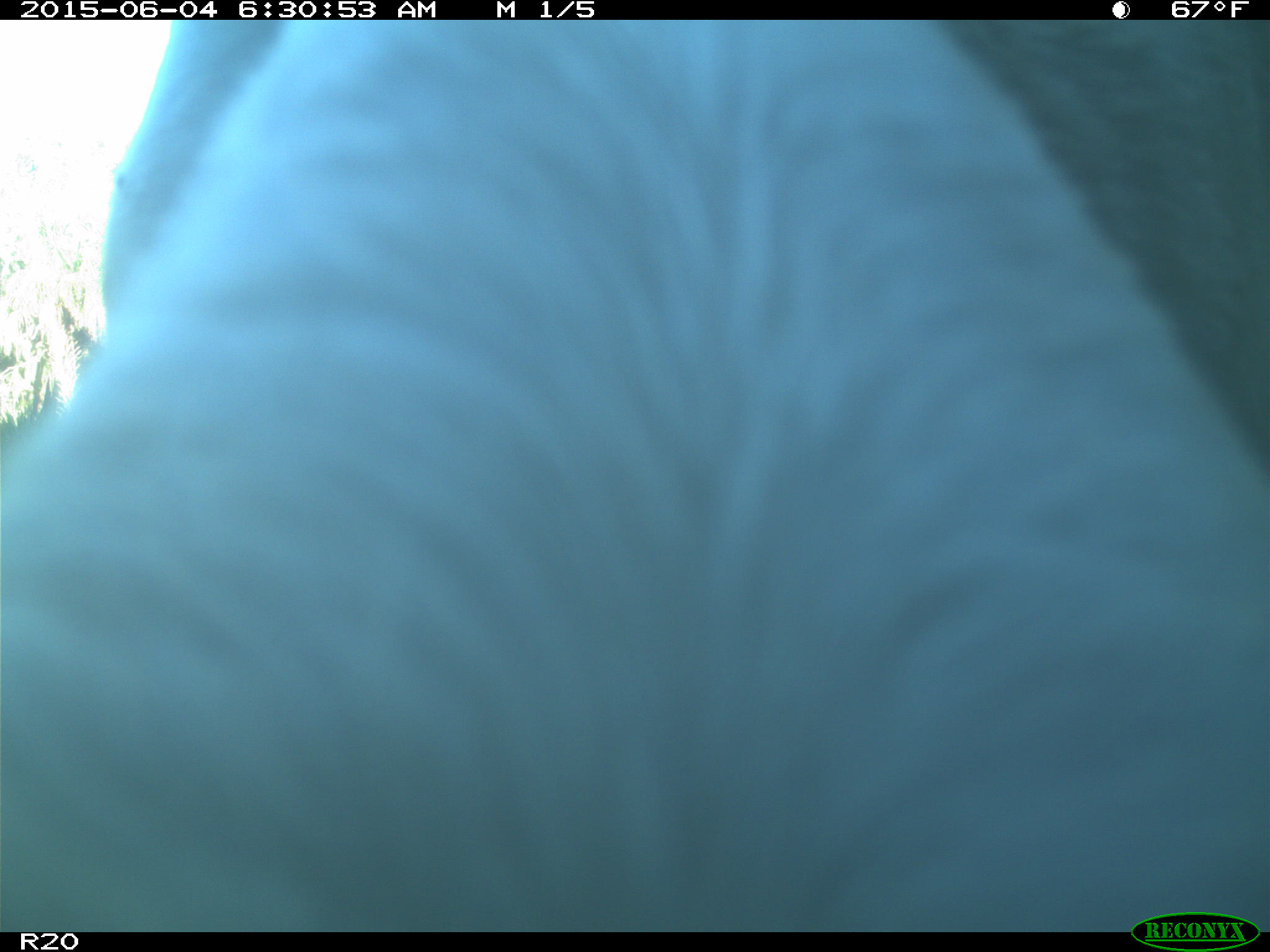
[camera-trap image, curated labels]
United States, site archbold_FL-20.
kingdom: Animalia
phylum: Chordata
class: Mammalia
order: Artiodactyla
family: Bovidae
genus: Bos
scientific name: Bos taurus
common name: domestic cow